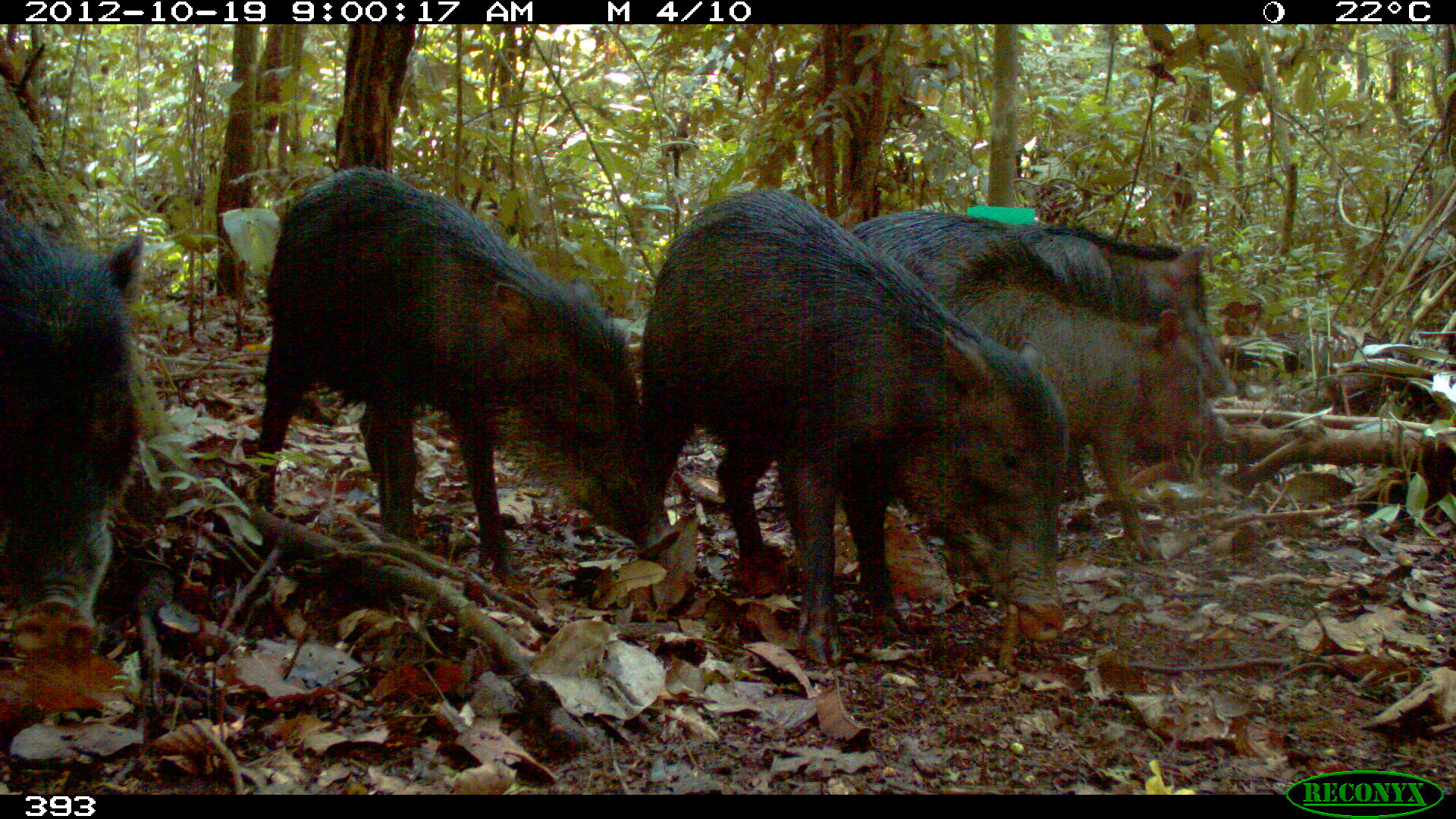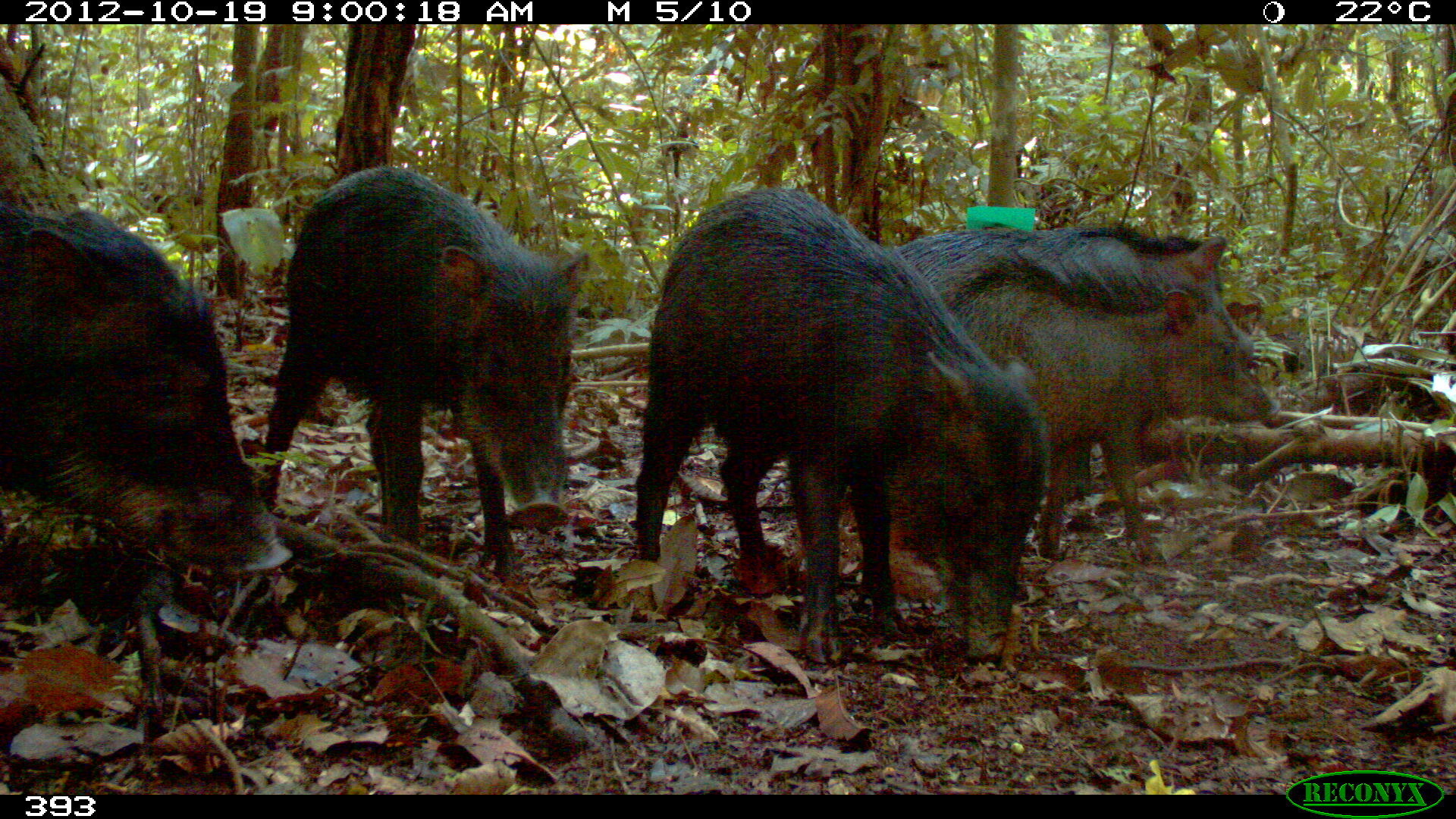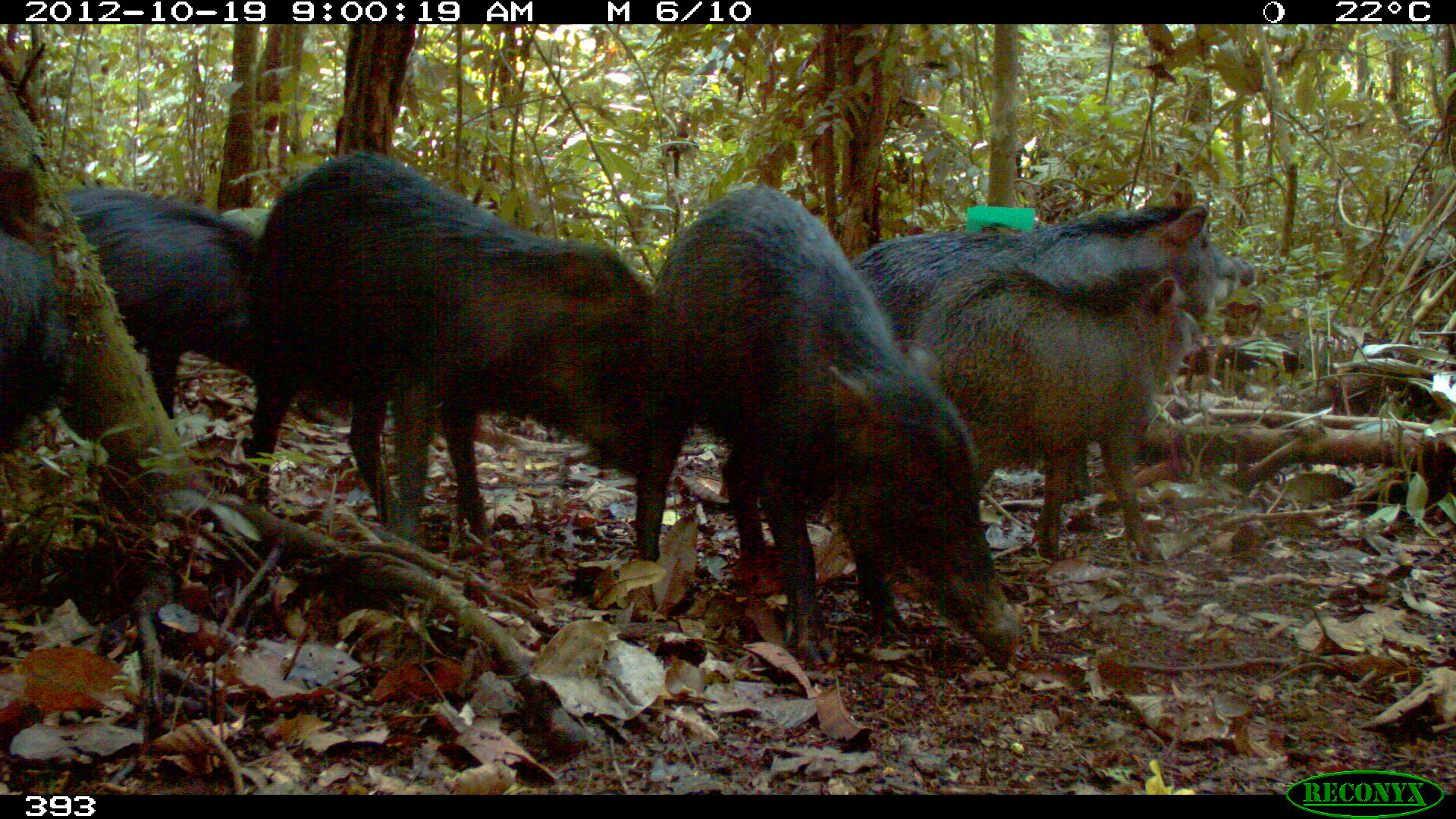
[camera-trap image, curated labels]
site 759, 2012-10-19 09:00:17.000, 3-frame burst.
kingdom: Animalia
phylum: Chordata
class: Mammalia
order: Artiodactyla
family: Tayassuidae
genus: Tayassu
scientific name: Tayassu pecari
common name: white-lipped peccary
Tayassu pecari (white-lipped peccary).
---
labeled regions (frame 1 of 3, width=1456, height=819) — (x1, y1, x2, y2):
tayassu pecari: (637, 184, 1070, 666); (250, 163, 680, 578); (851, 209, 1238, 495); (970, 283, 1229, 560); (0, 214, 147, 655)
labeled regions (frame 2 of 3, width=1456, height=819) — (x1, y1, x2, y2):
tayassu pecari: (633, 182, 1048, 665); (256, 162, 589, 580); (0, 200, 293, 579); (894, 225, 1254, 521); (946, 273, 1283, 565)